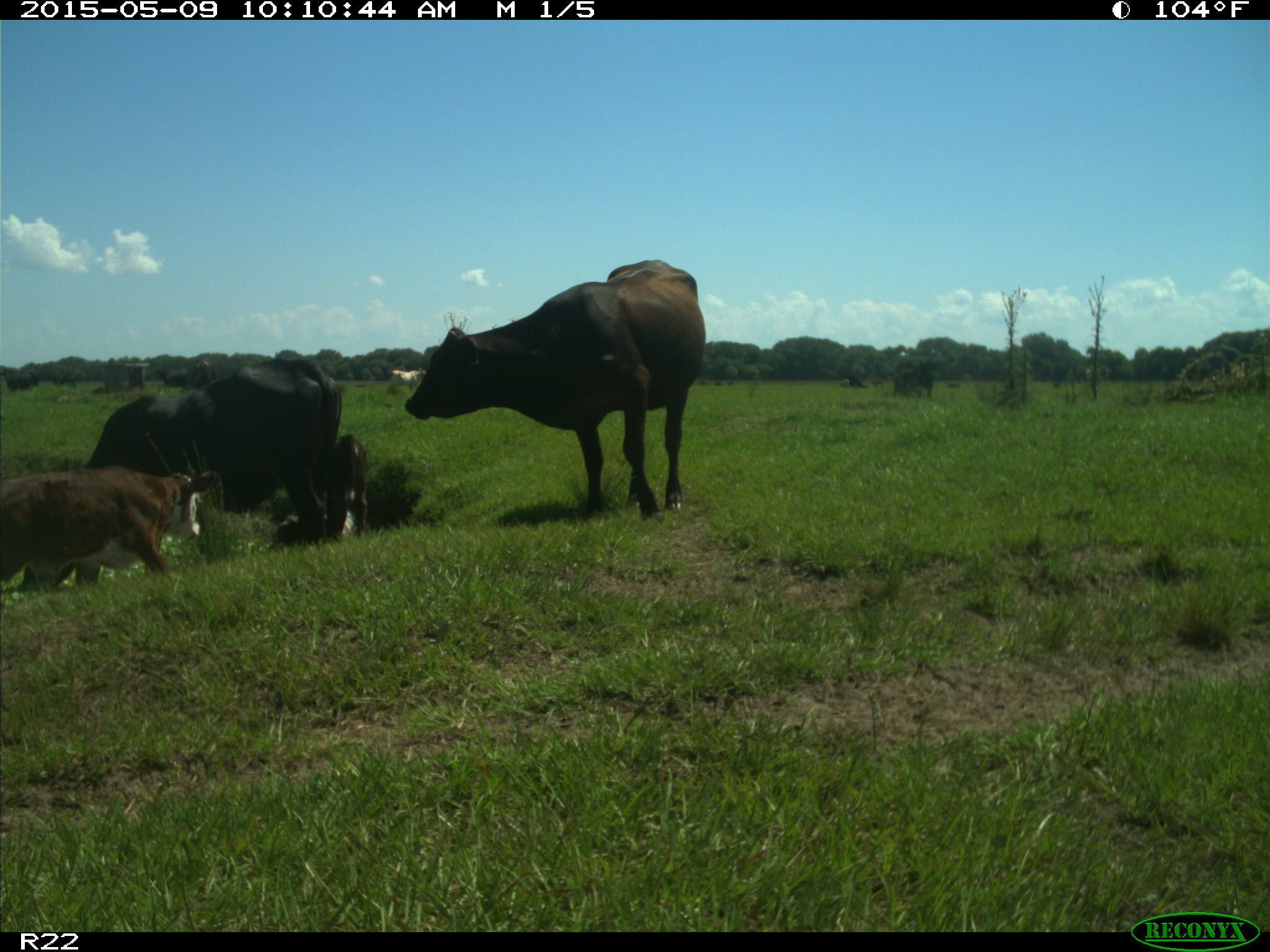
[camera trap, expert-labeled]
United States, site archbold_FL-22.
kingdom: Animalia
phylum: Chordata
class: Mammalia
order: Artiodactyla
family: Bovidae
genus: Bos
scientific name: Bos taurus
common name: domestic cow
Bos taurus (domestic cow).